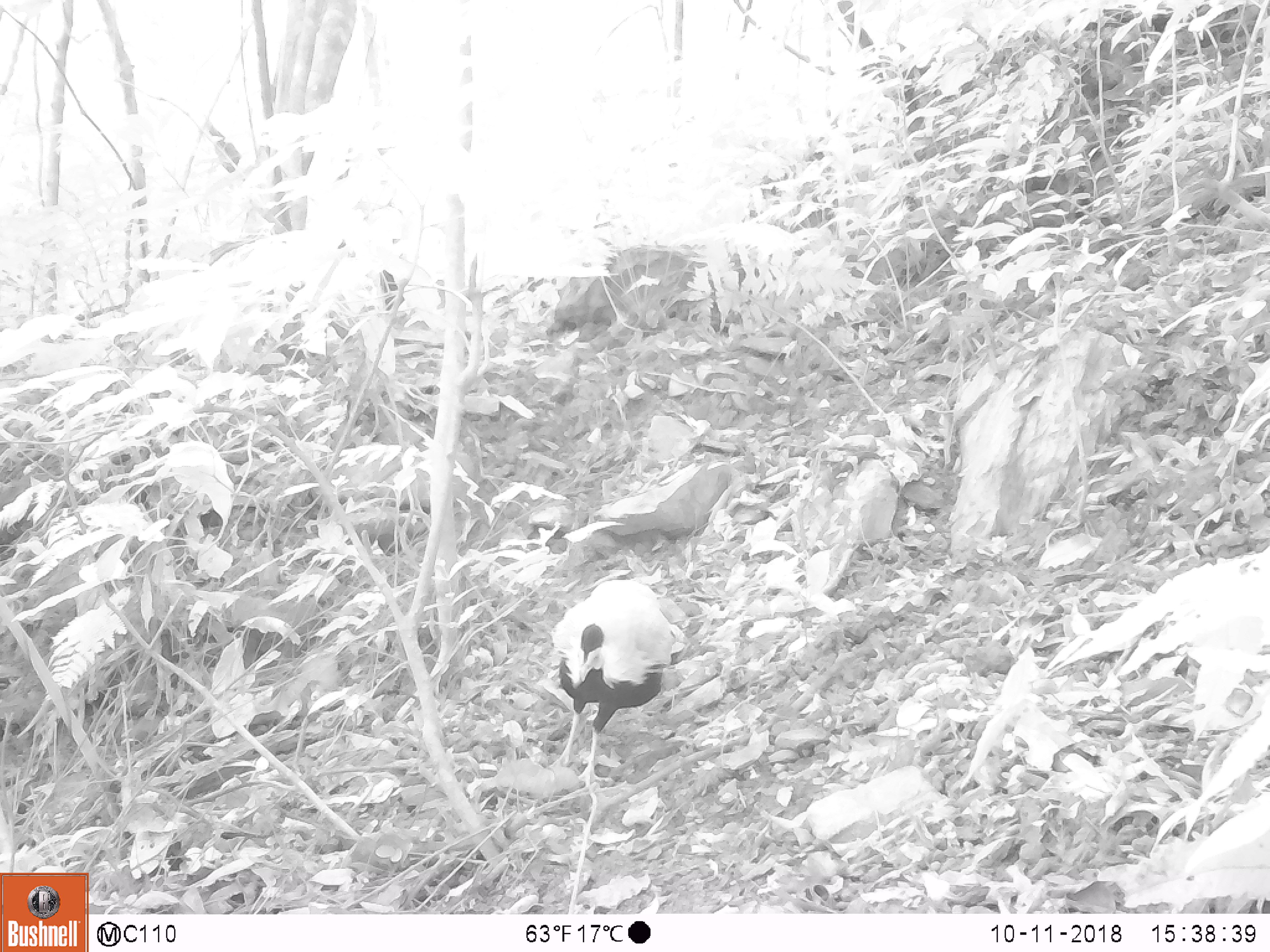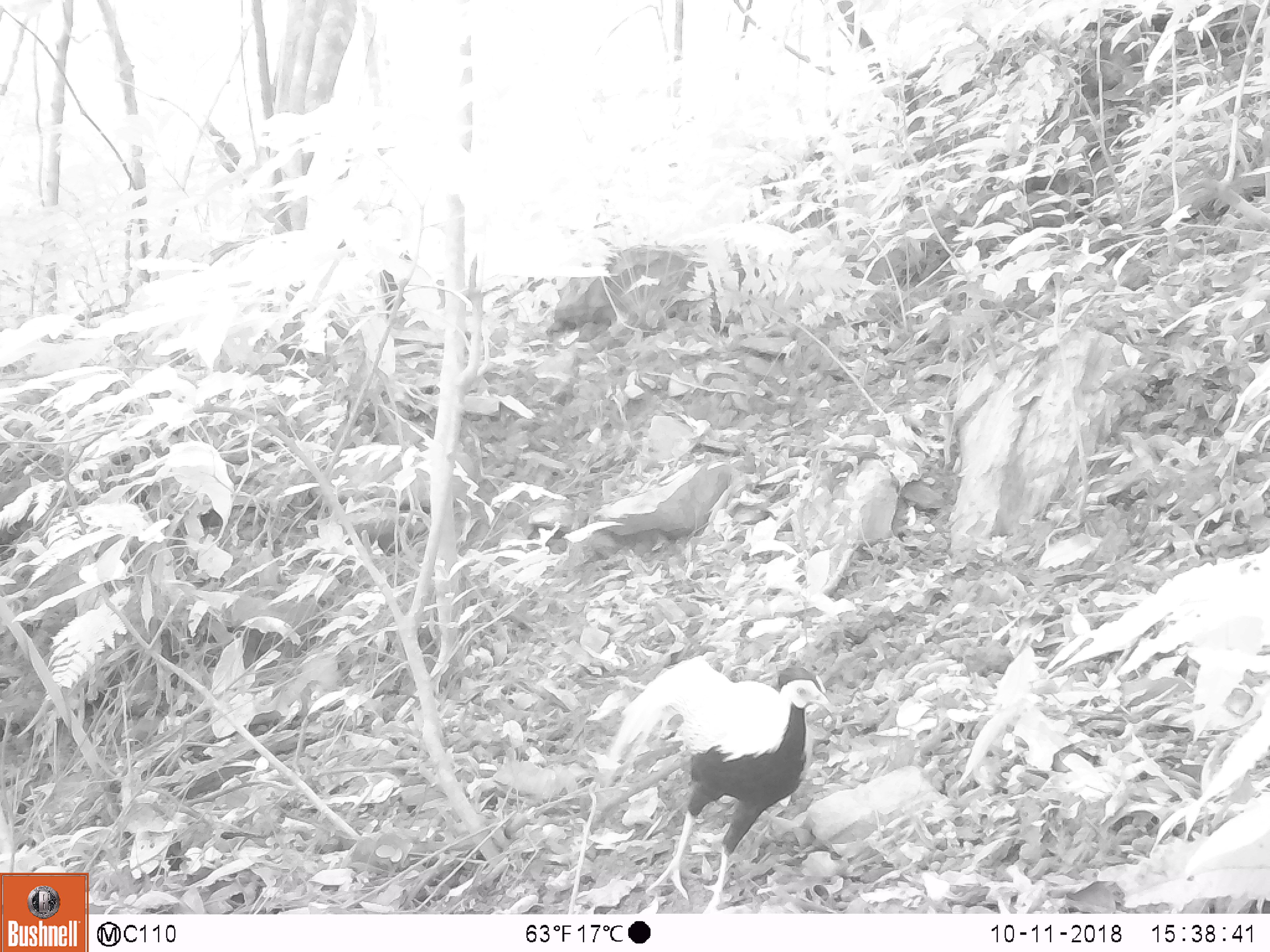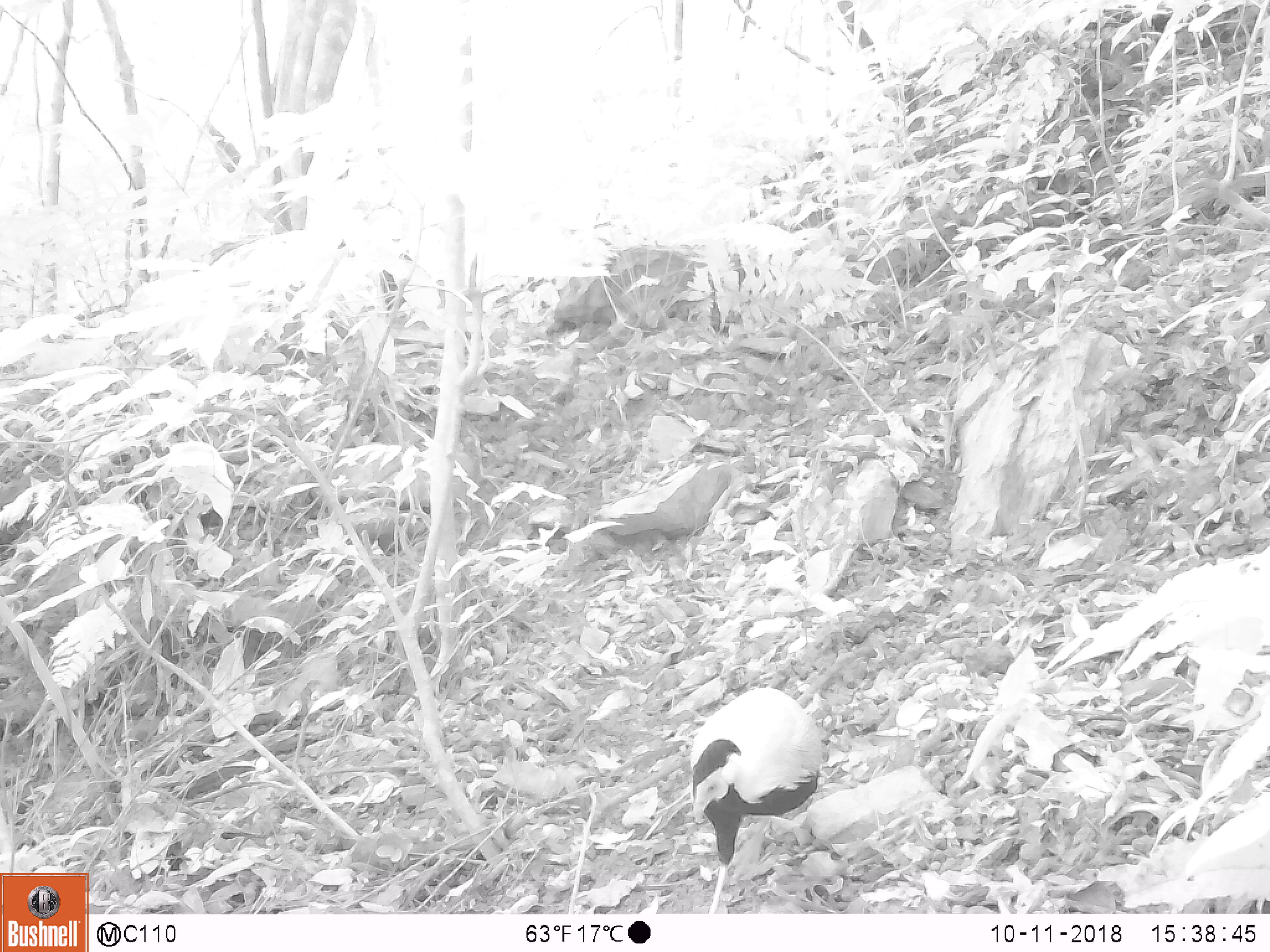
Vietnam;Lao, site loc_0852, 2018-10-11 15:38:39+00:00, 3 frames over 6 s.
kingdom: Animalia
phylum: Chordata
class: Aves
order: Galliformes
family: Phasianidae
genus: Lophura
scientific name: Lophura nycthemera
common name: silver pheasant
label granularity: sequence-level